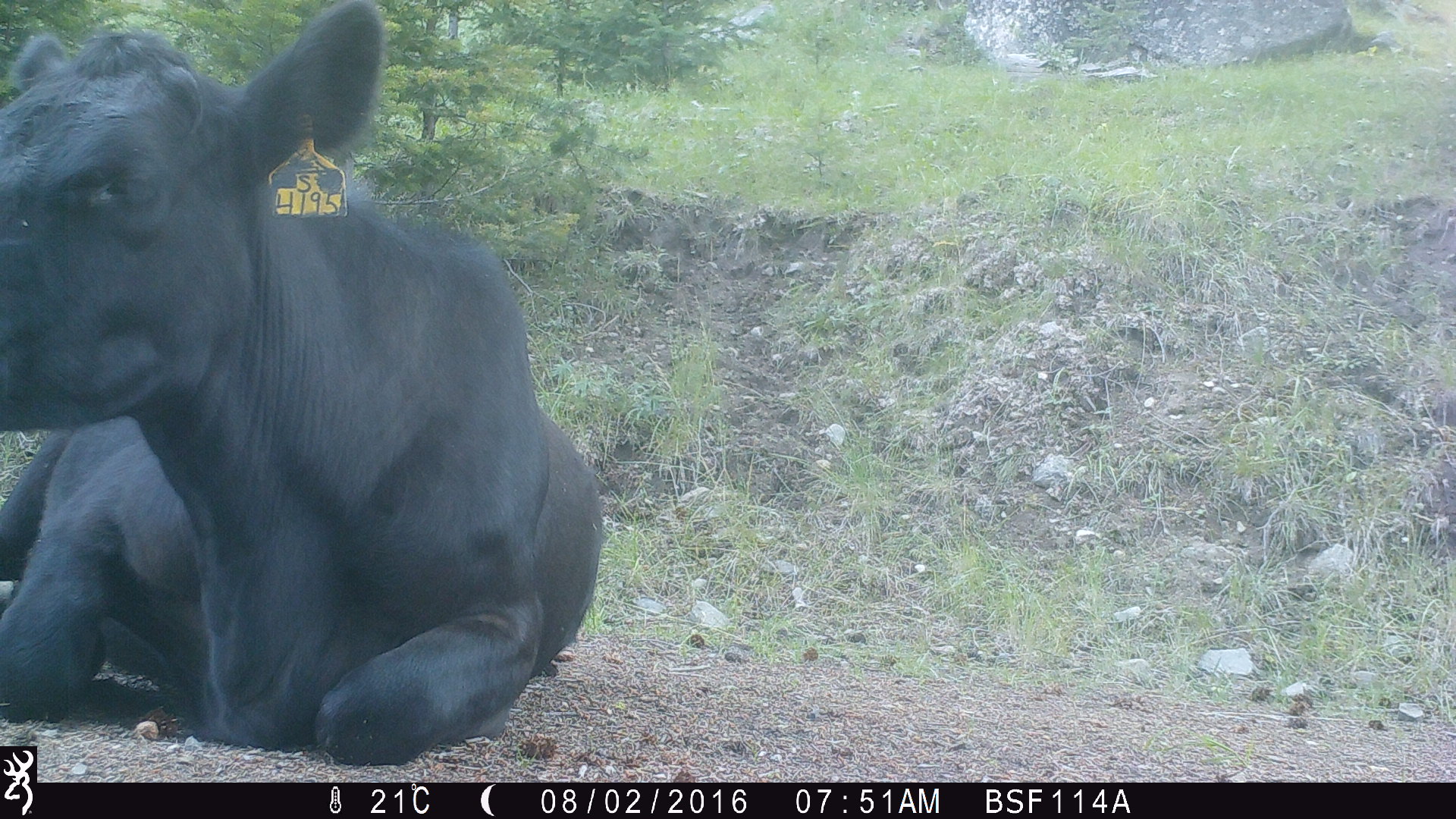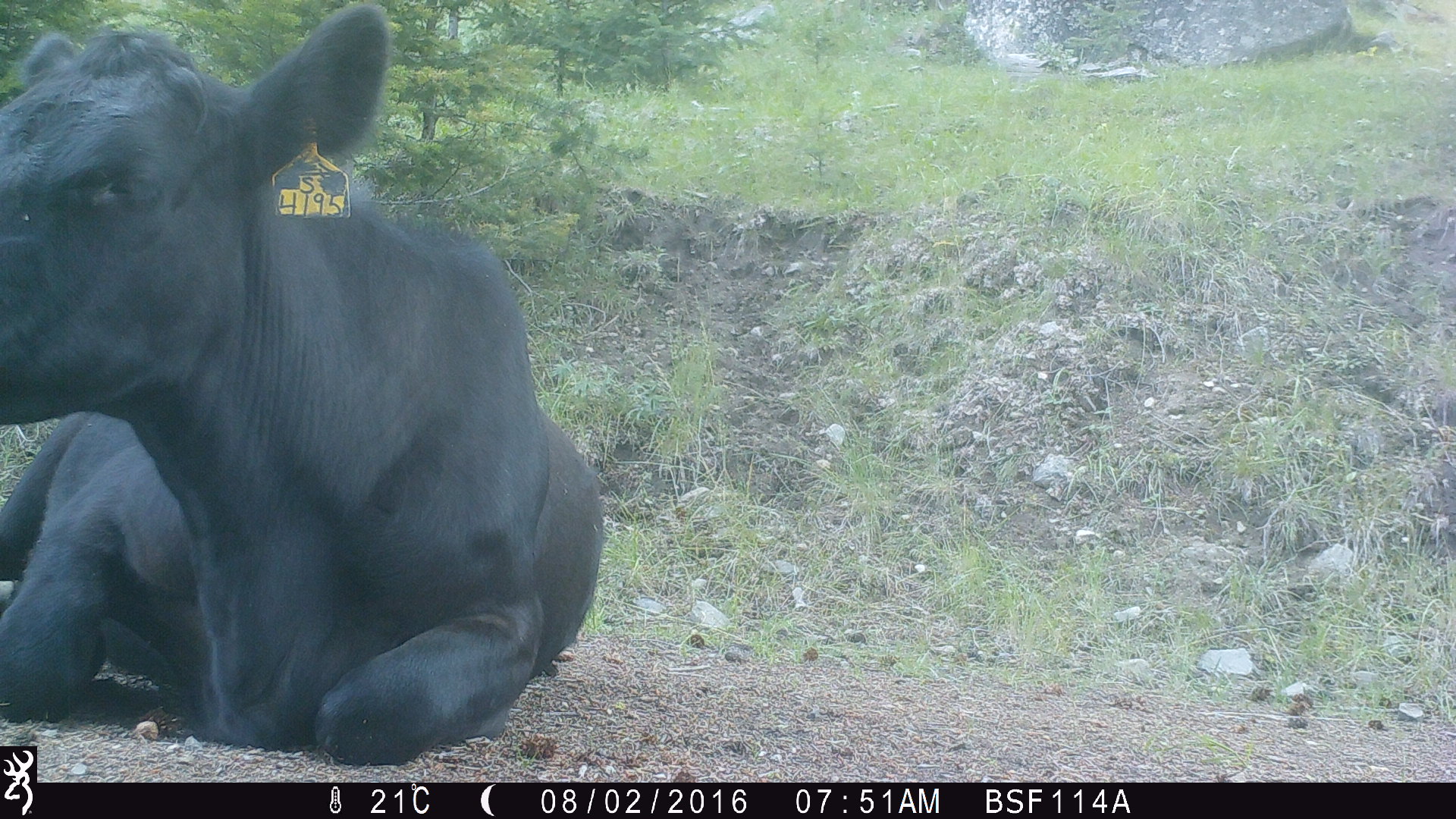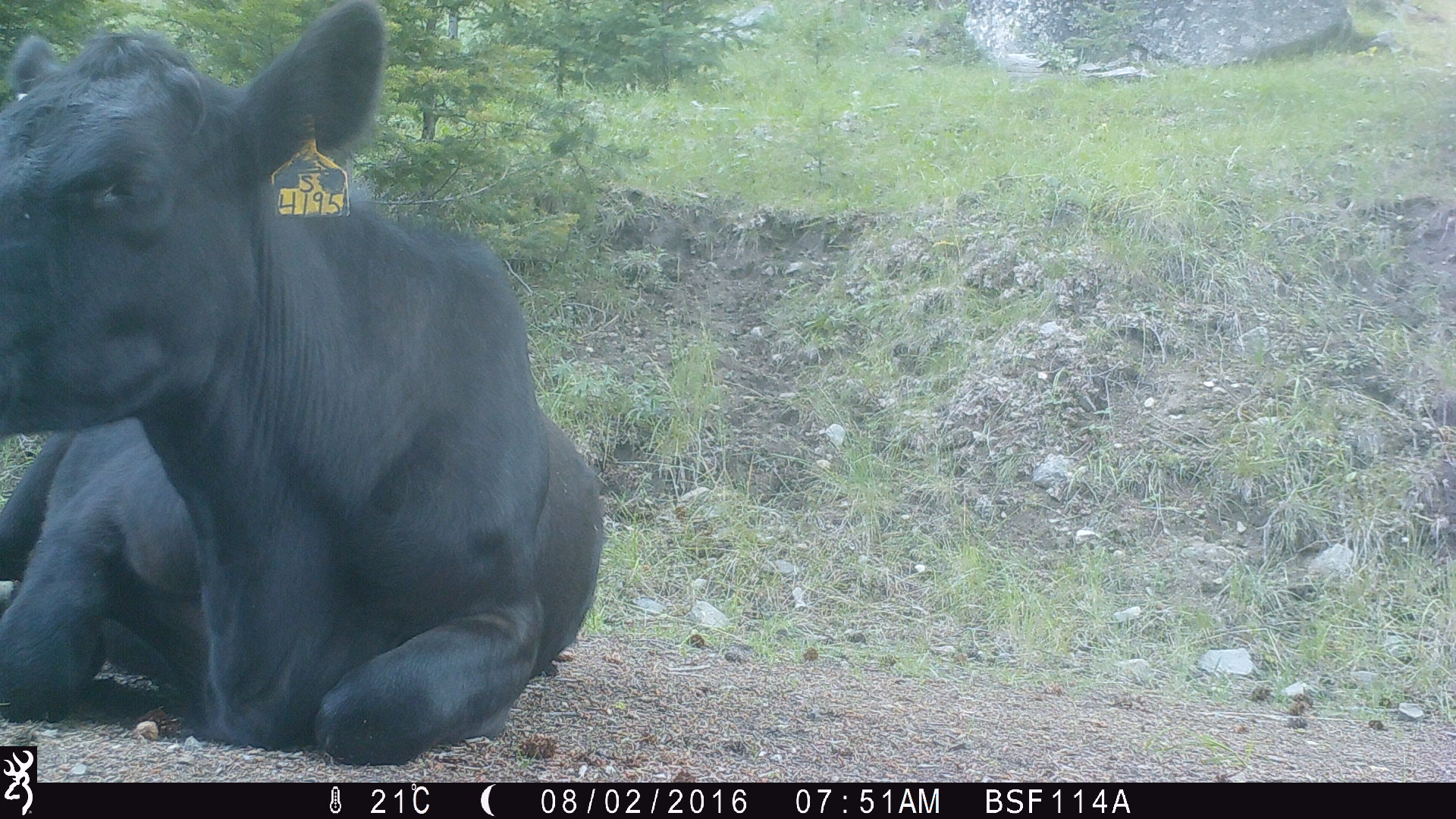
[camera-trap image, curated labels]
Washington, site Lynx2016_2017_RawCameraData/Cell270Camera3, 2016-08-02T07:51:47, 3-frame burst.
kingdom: Animalia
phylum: Chordata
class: Mammalia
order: Artiodactyla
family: Bovidae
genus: Bos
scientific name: Bos taurus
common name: domestic cattle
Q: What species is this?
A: Domestic cattle (Bos taurus).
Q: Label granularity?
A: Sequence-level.